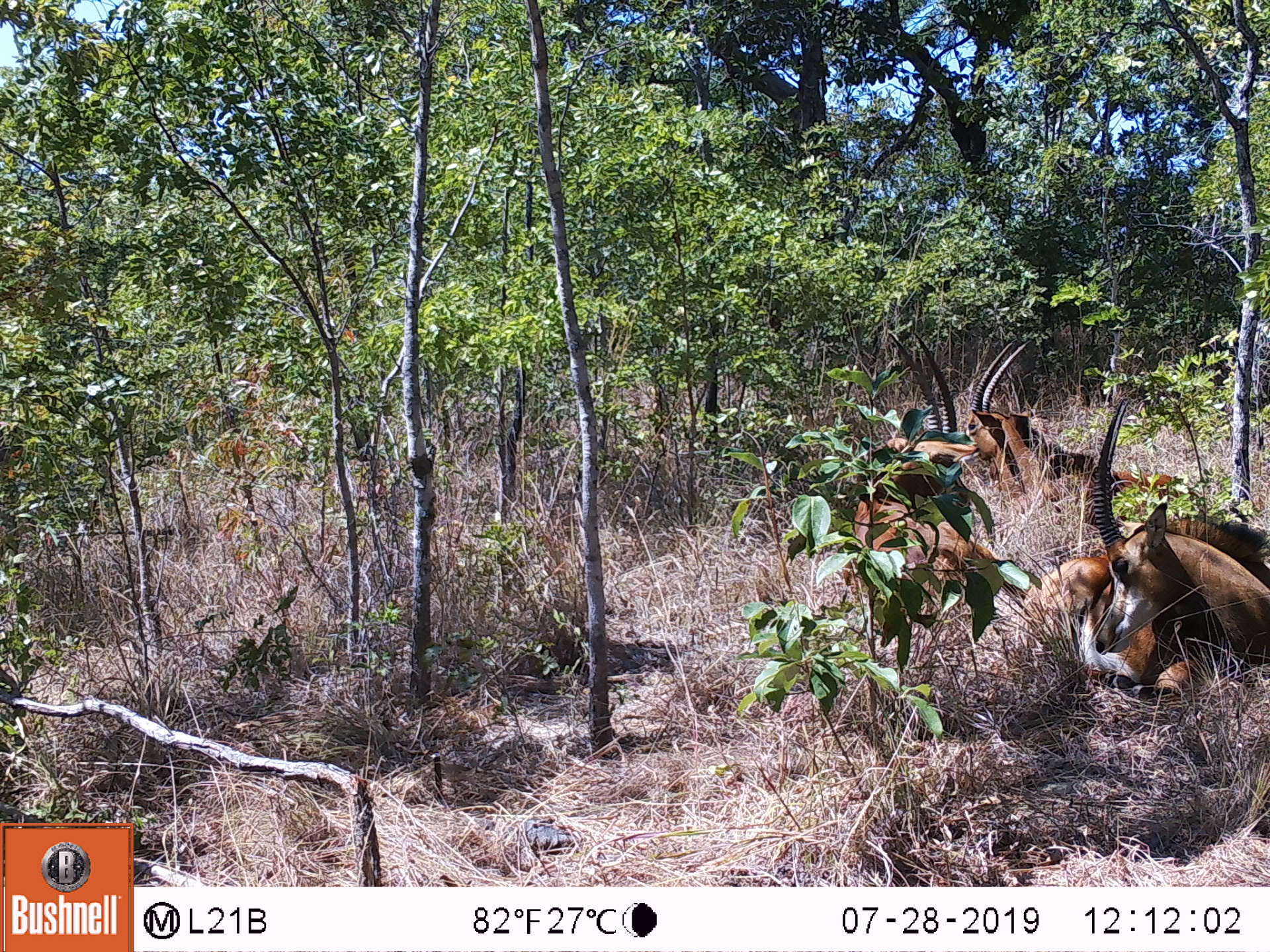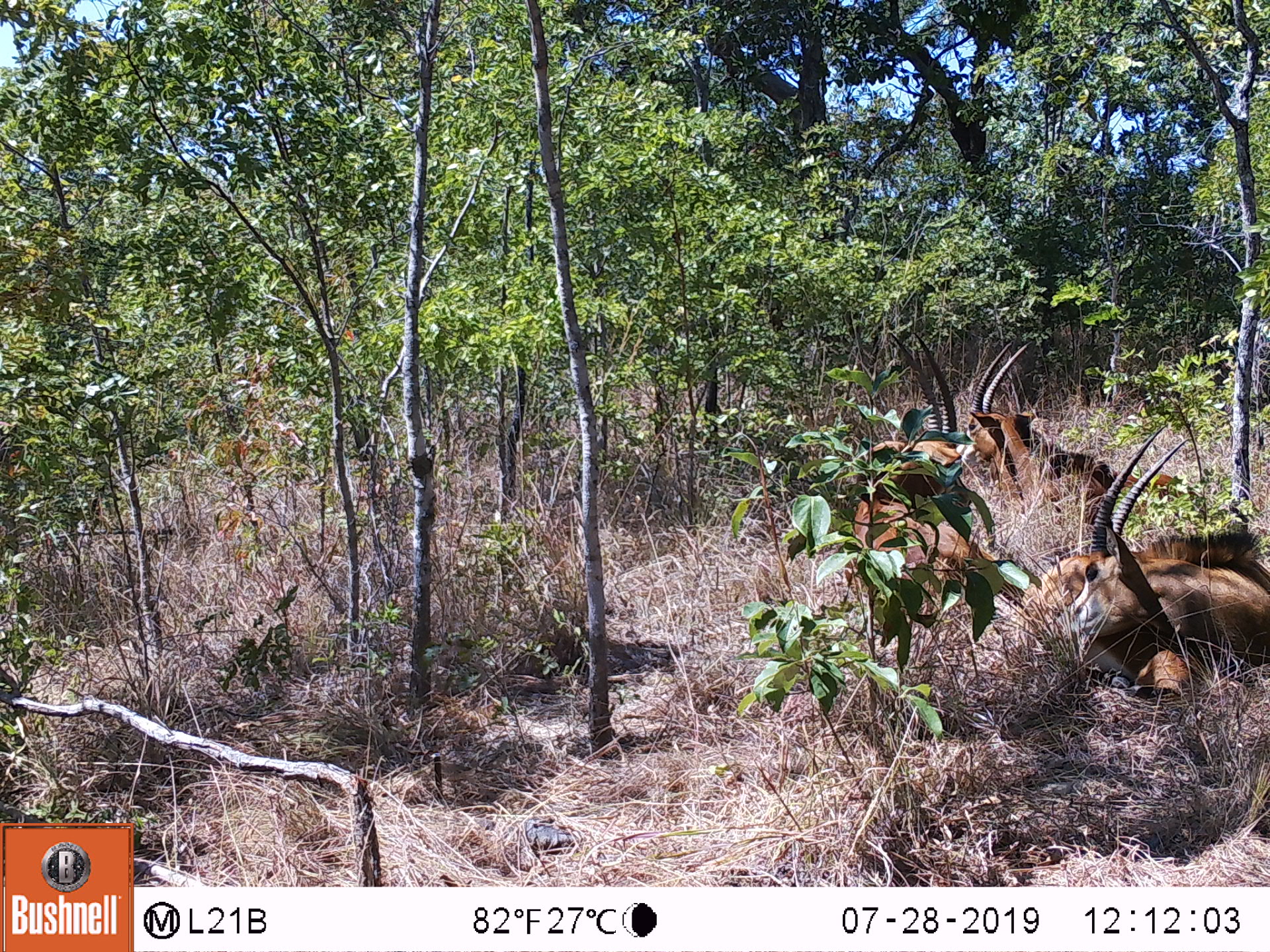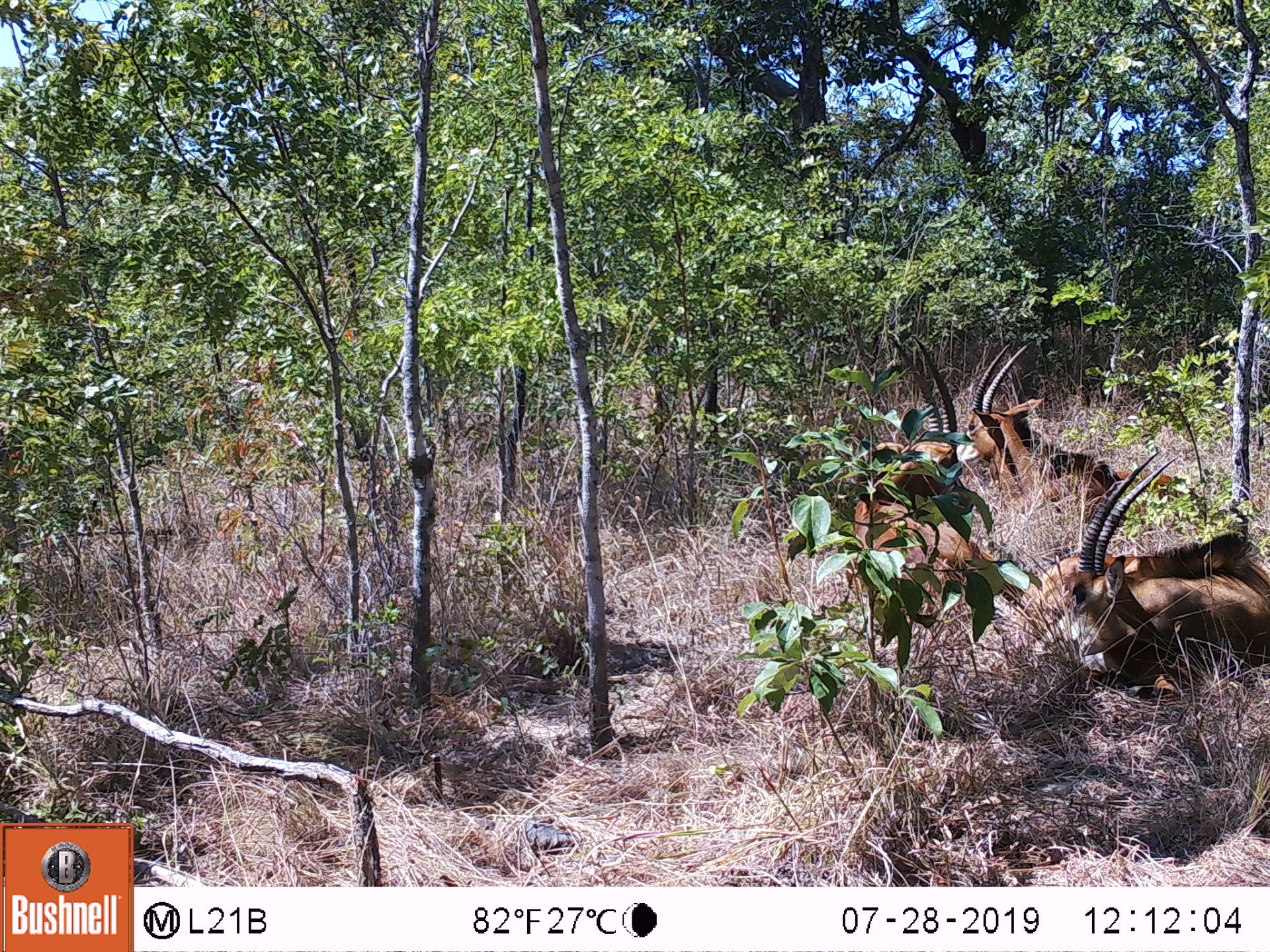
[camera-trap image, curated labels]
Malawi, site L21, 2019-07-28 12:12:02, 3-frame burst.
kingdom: Animalia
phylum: Chordata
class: Mammalia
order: Artiodactyla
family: Bovidae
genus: Hippotragus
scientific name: Hippotragus niger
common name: sable antelope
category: sable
Sable (sable antelope) (Hippotragus niger), count 3.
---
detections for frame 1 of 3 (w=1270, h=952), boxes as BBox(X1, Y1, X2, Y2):
sable: BBox(1023, 397, 1262, 675); BBox(841, 340, 980, 618); BBox(983, 337, 1059, 500)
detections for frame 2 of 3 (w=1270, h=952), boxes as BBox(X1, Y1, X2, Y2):
sable: BBox(1032, 442, 1262, 676); BBox(813, 321, 990, 624); BBox(993, 330, 1123, 495)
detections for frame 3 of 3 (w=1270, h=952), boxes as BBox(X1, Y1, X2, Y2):
sable: BBox(1018, 457, 1262, 681); BBox(835, 338, 991, 612); BBox(956, 346, 1128, 476)